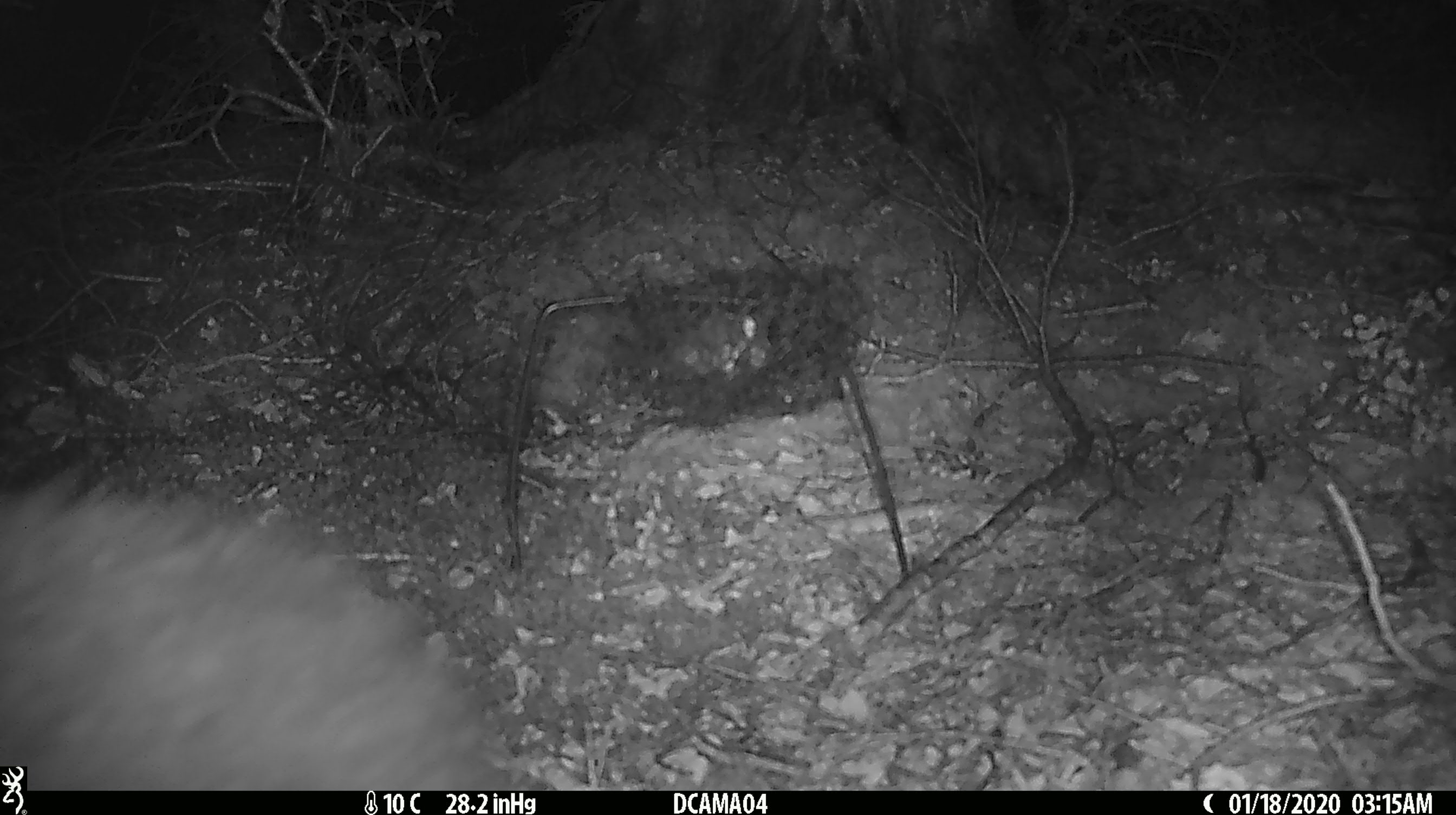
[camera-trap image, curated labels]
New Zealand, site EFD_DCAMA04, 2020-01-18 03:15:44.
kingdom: Animalia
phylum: Chordata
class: Mammalia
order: Diprotodontia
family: Phalangeridae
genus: Trichosurus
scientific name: Trichosurus vulpecula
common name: common brushtail possum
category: possum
Possum (common brushtail possum) (Trichosurus vulpecula).